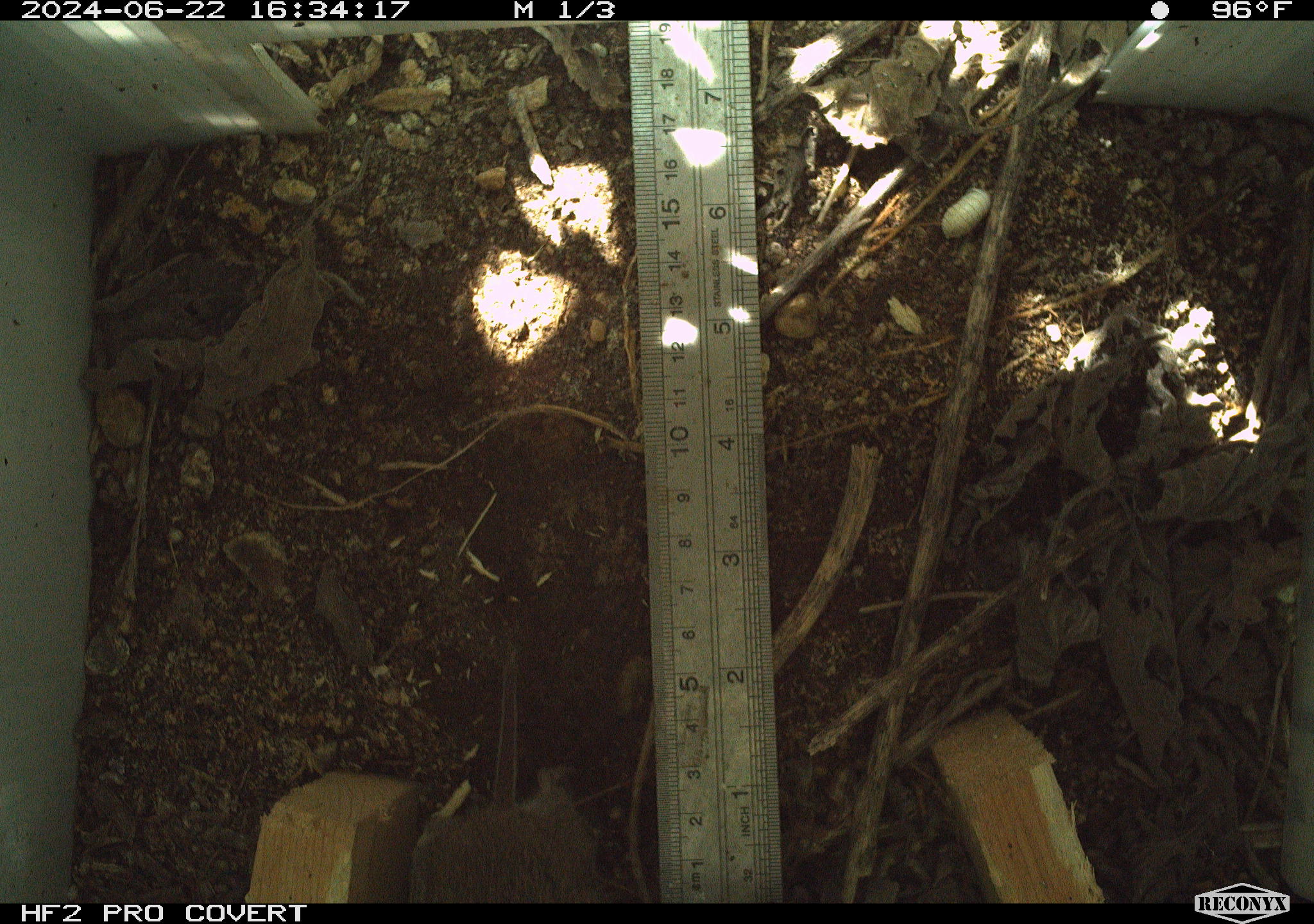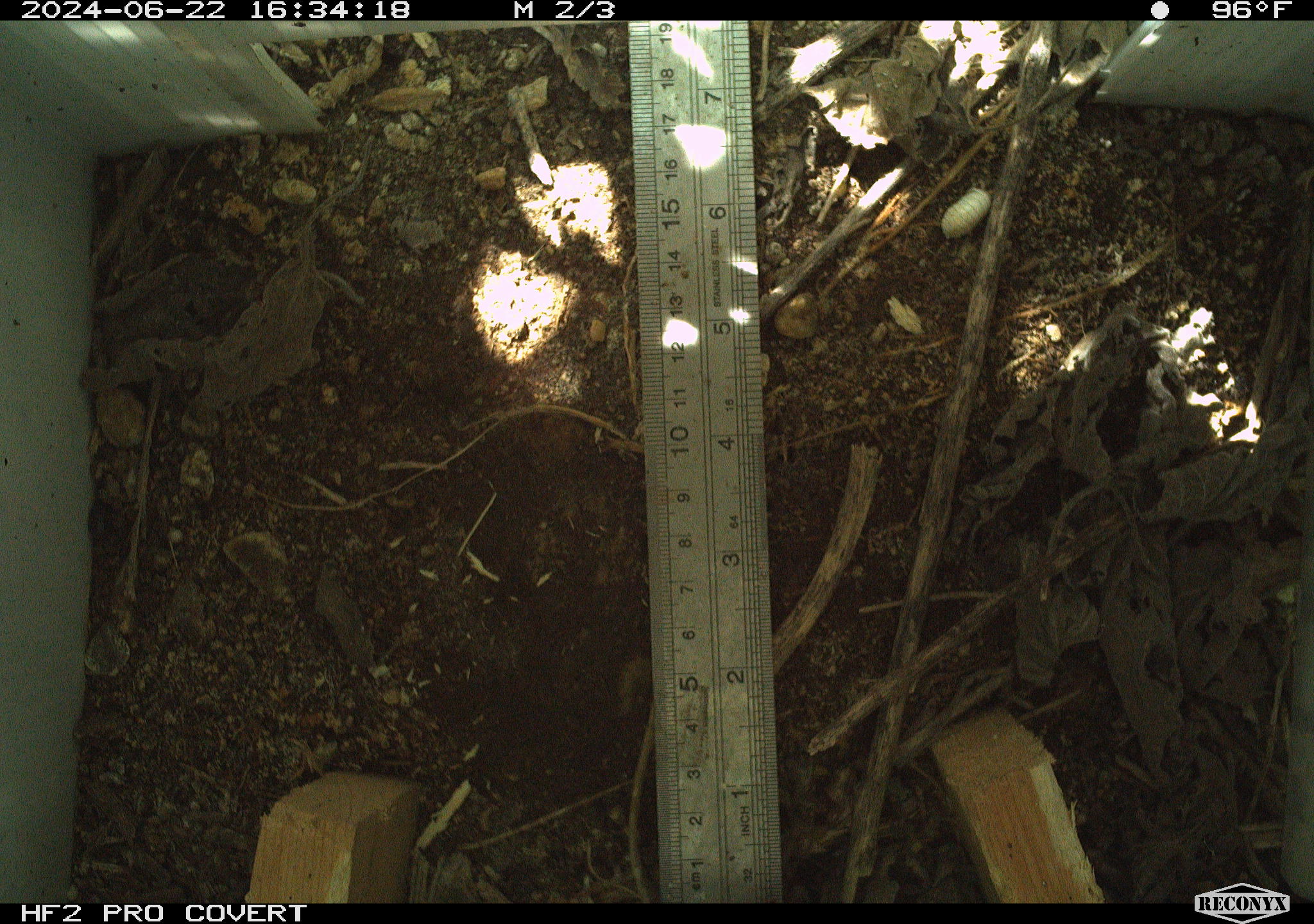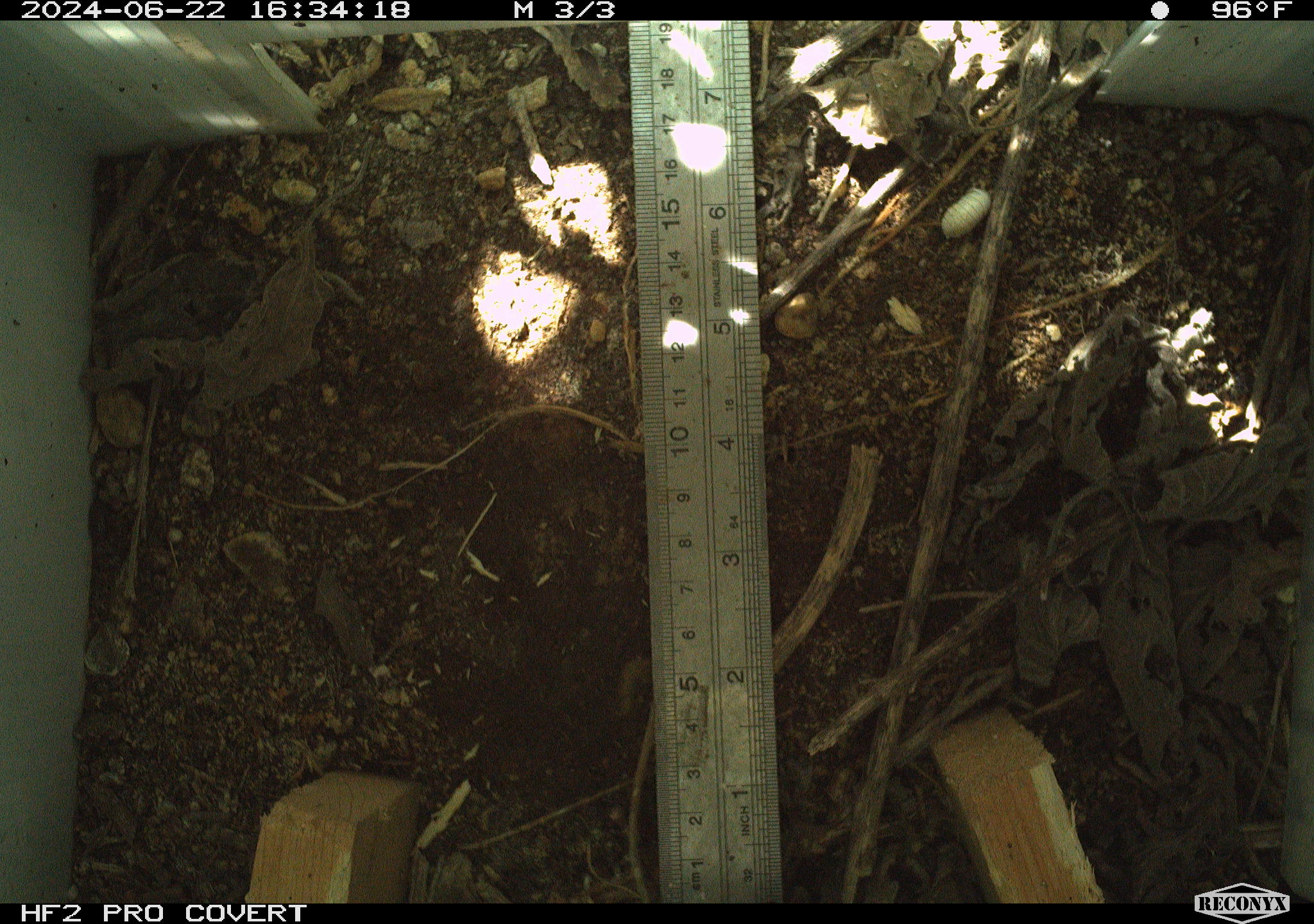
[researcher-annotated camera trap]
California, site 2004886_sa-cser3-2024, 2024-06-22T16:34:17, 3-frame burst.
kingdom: Animalia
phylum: Chordata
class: Mammalia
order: Rodentia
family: Cricetidae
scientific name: Cricetidae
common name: hamsters, voles, lemmings, and allies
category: cricetidae family